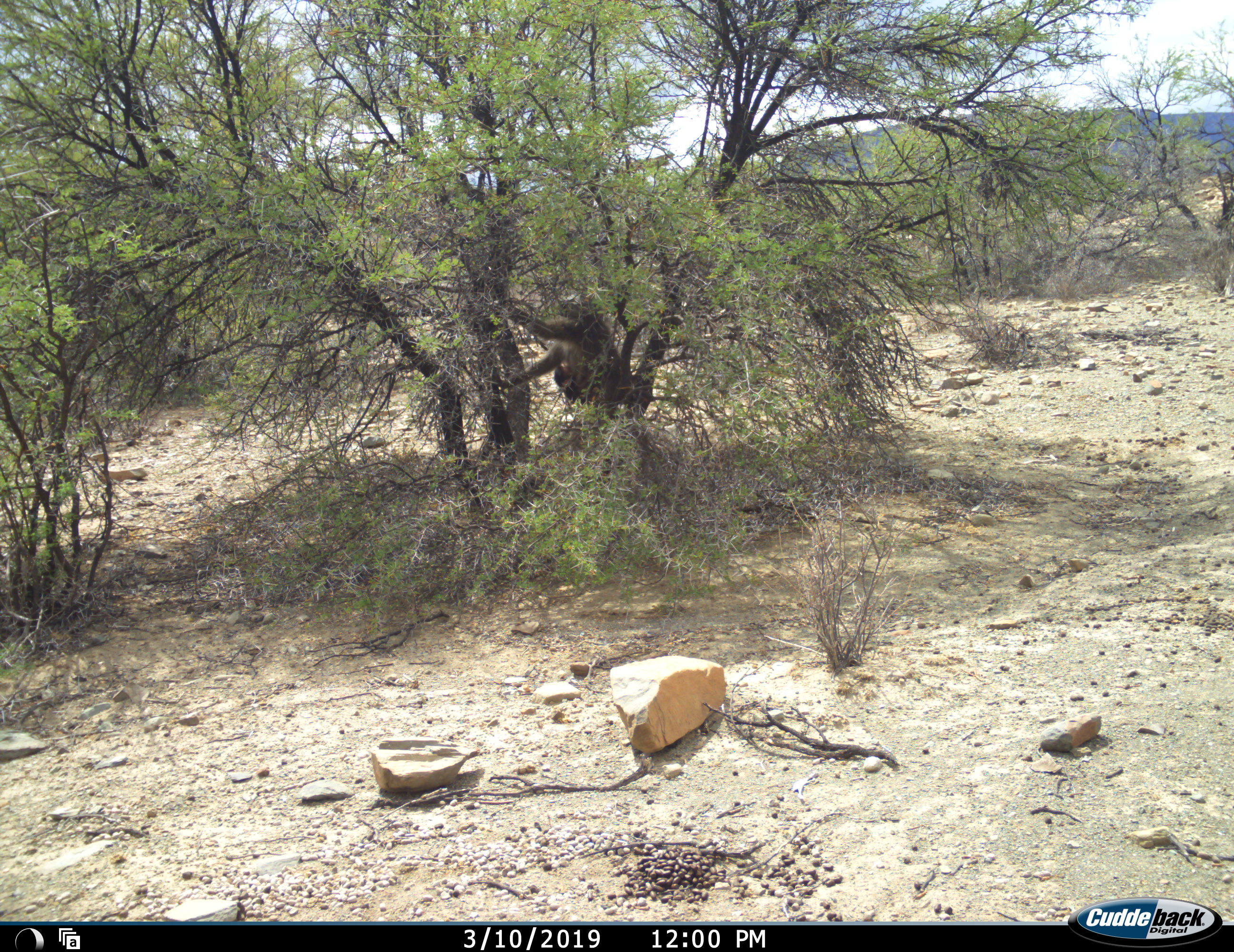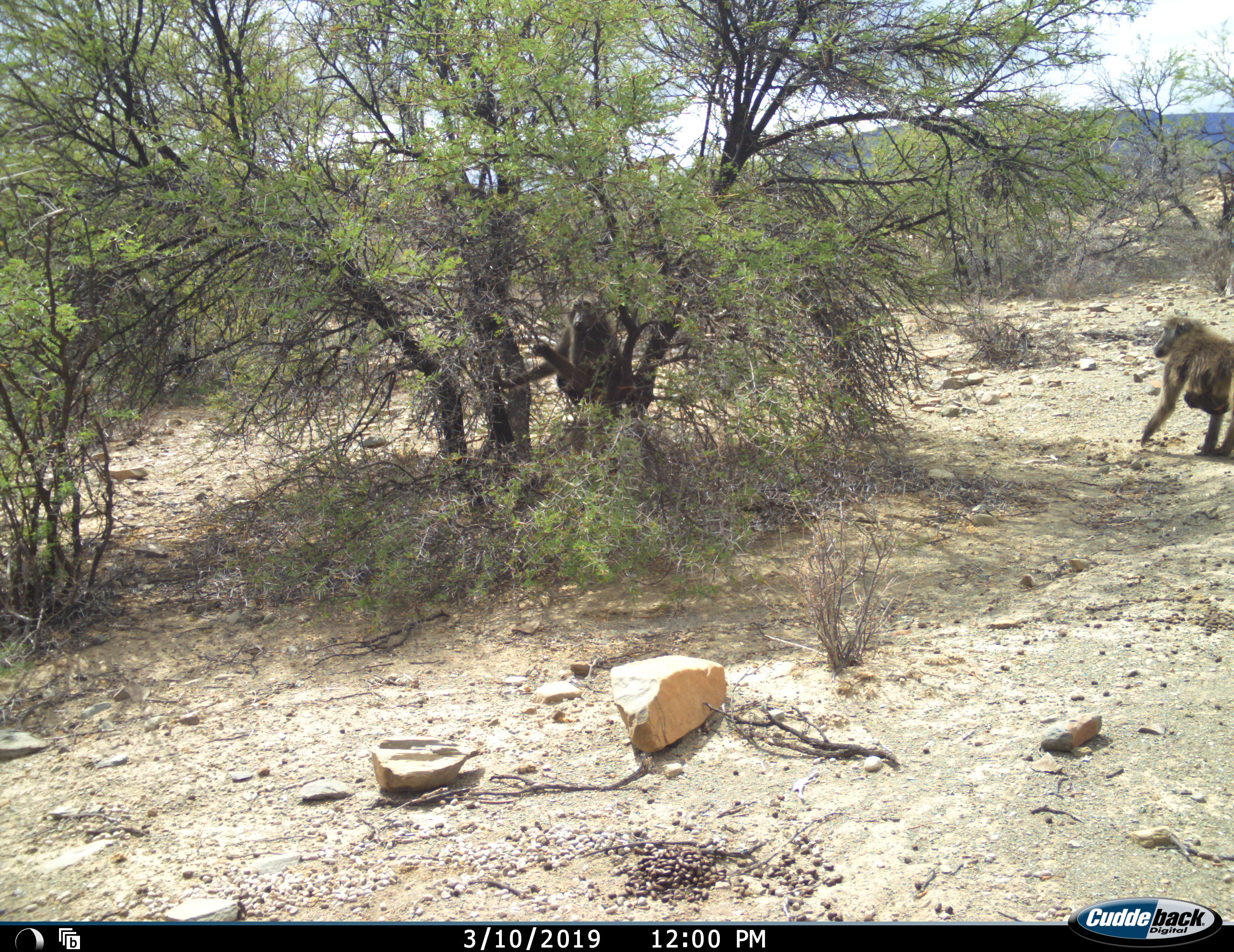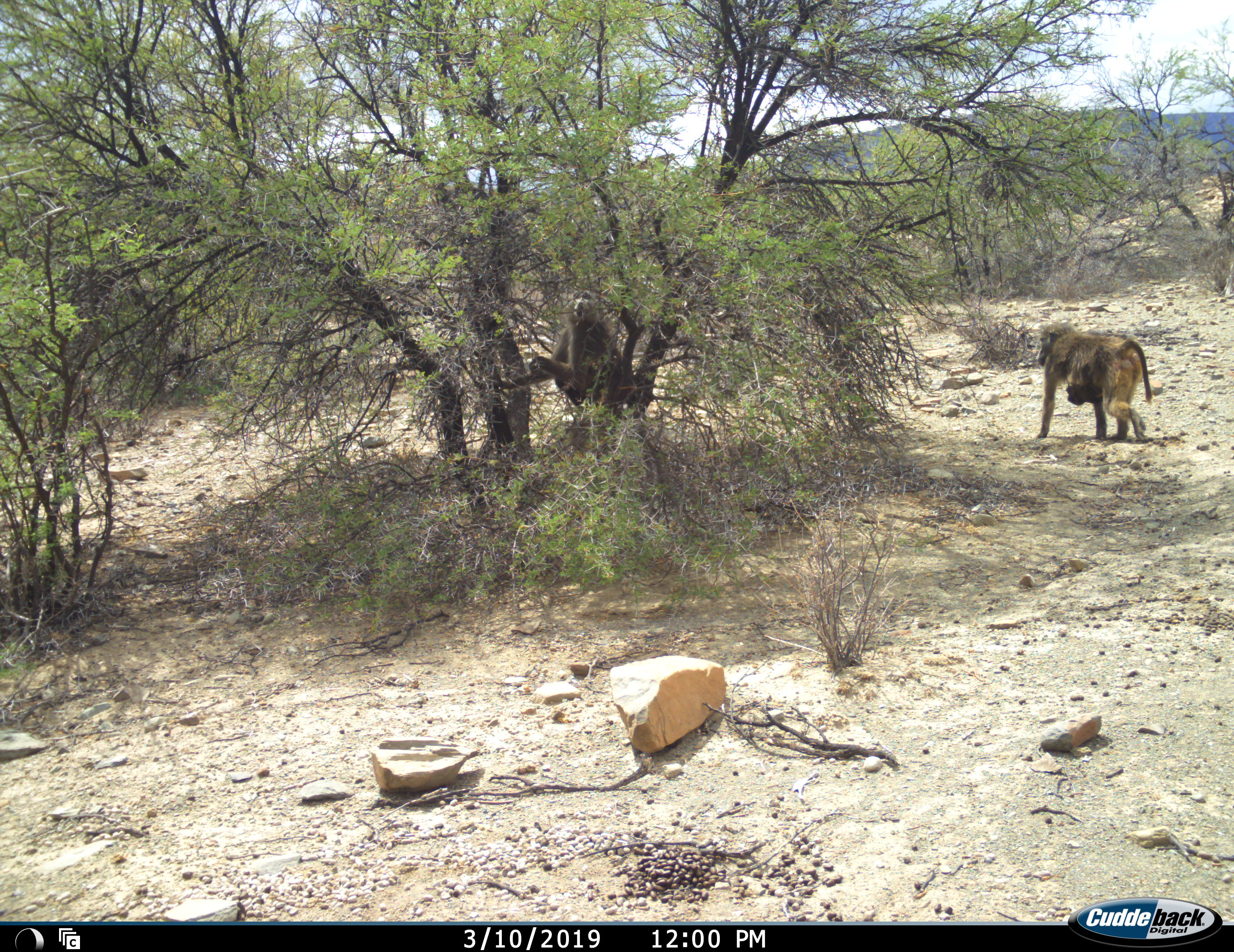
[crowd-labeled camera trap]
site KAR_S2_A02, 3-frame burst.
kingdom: Animalia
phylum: Chordata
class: Mammalia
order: Primates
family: Cercopithecidae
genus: Papio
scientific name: Papio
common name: baboon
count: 3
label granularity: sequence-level